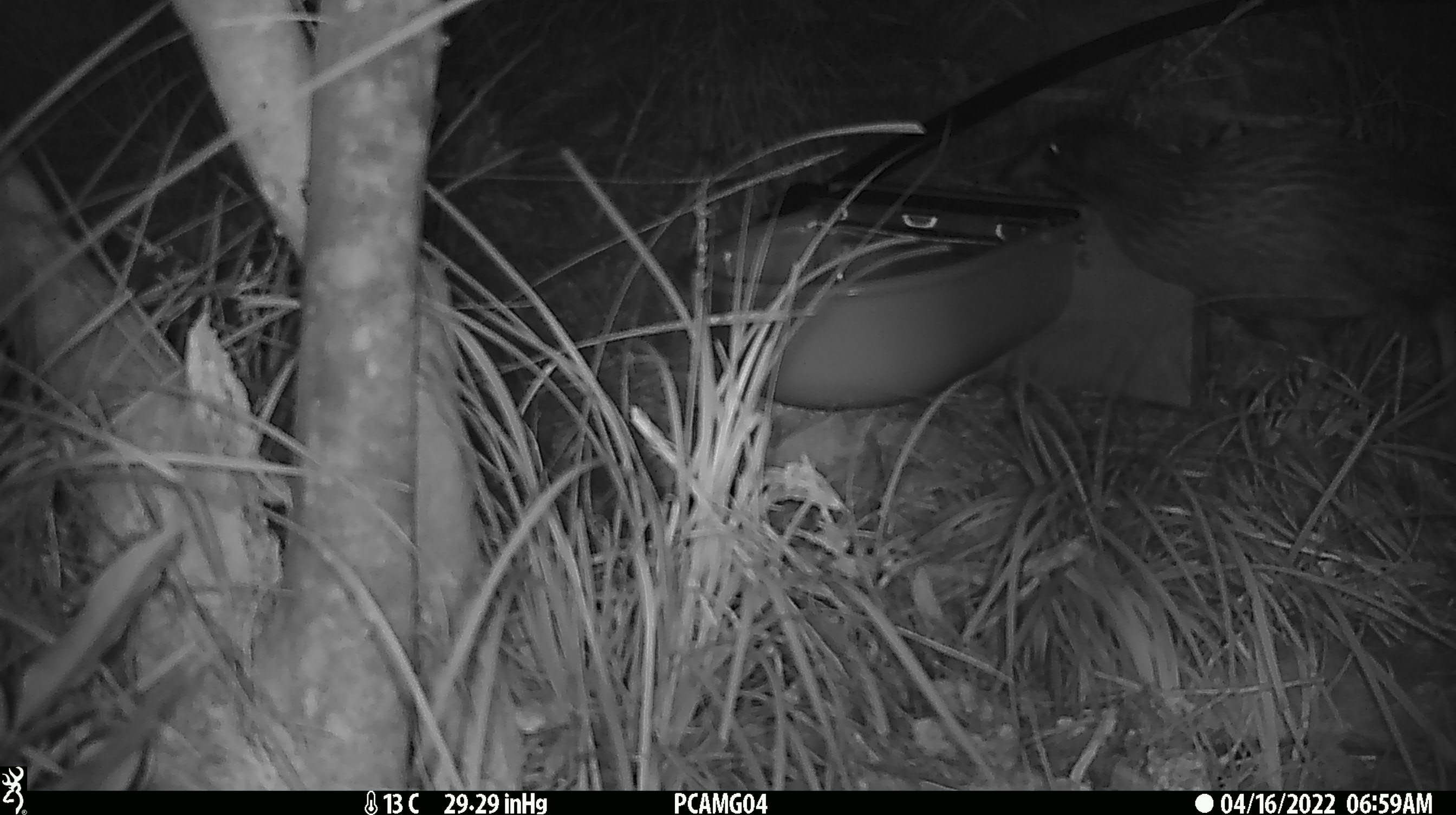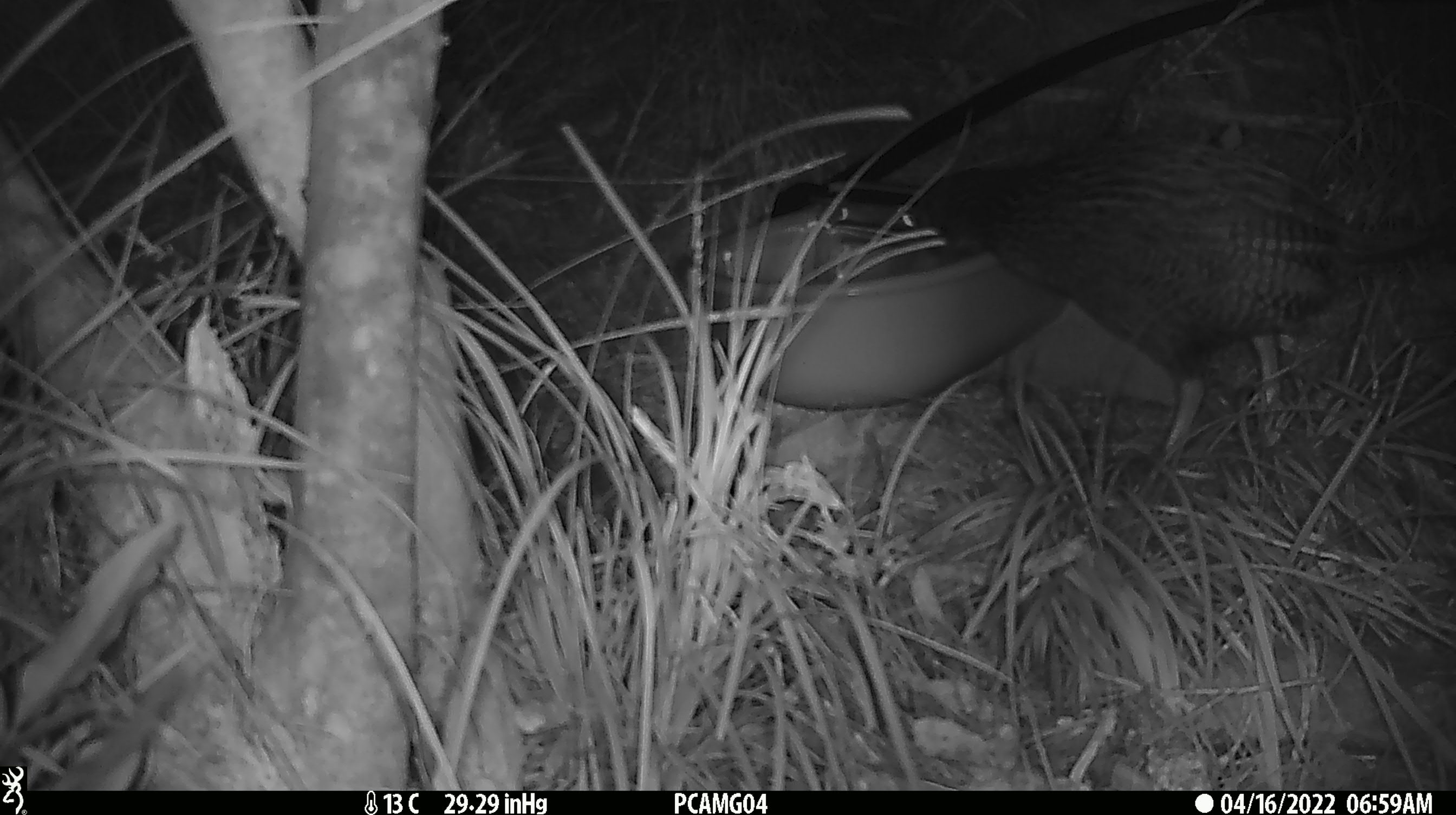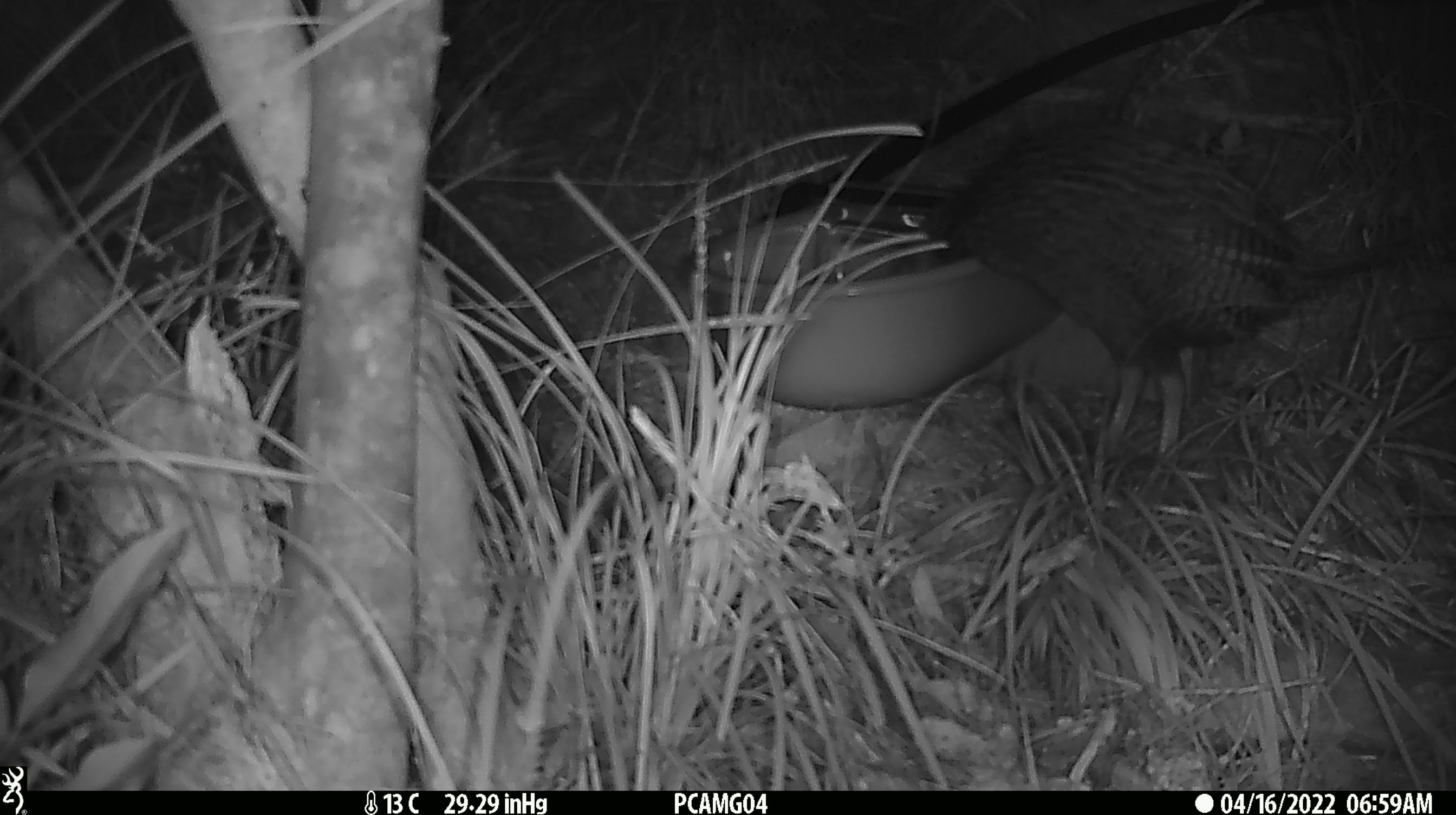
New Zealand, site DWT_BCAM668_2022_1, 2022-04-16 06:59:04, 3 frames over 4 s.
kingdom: Animalia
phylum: Chordata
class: Aves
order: Gruiformes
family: Rallidae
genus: Gallirallus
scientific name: Gallirallus australis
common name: weka